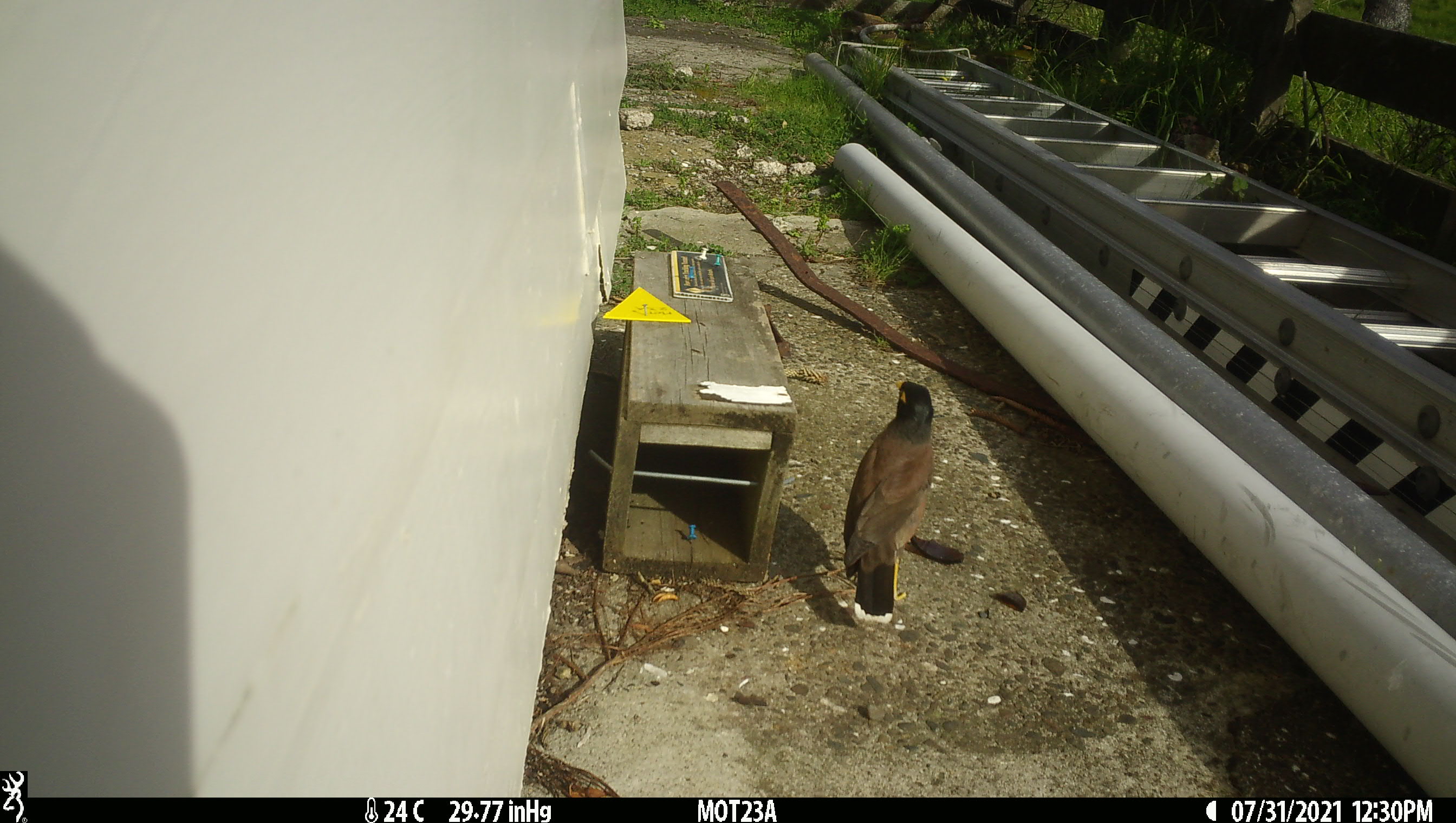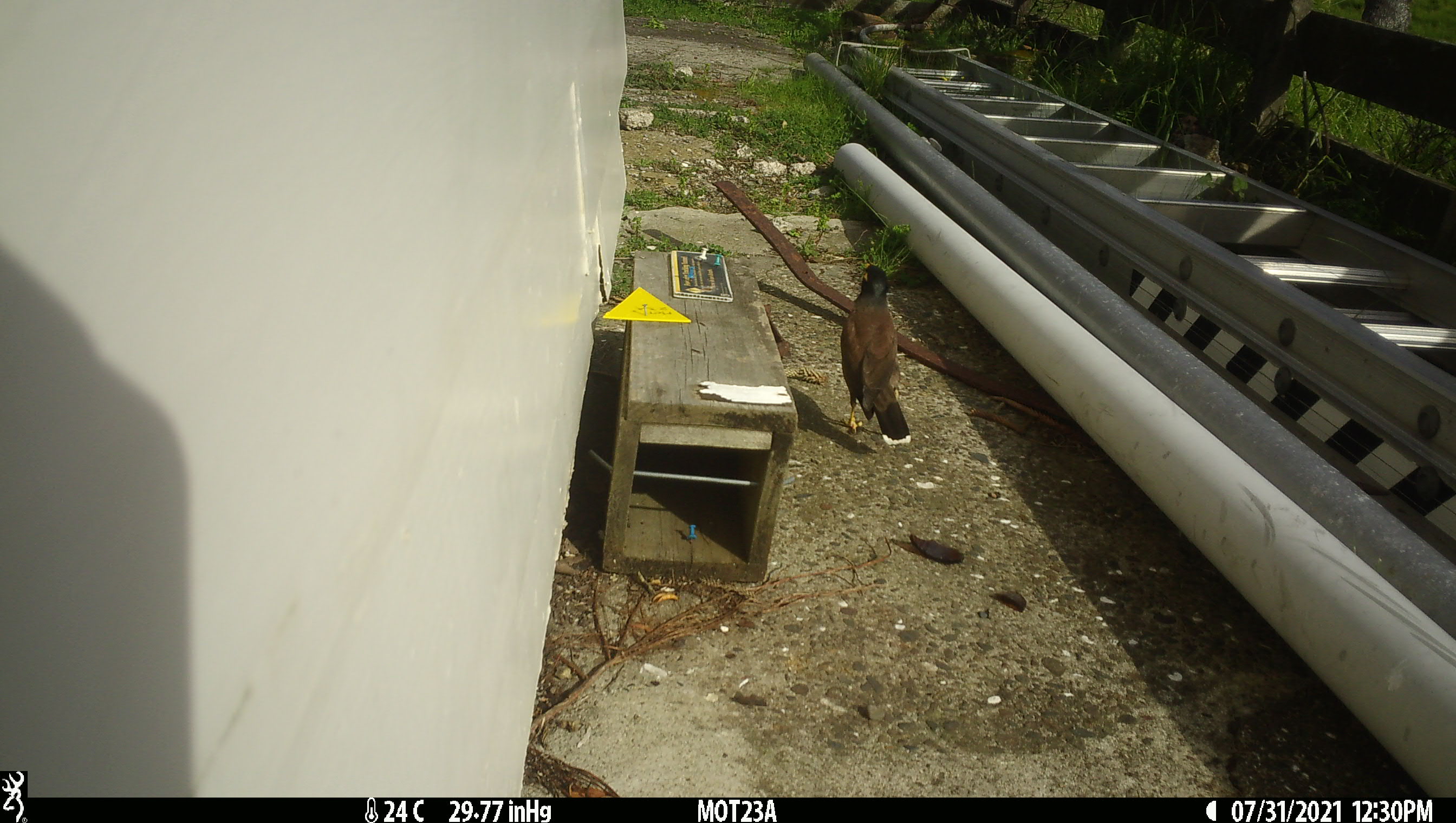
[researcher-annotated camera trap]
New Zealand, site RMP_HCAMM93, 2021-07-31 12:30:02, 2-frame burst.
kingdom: Animalia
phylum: Chordata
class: Aves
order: Passeriformes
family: Sturnidae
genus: Acridotheres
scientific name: Acridotheres tristis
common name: common myna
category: myna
Myna (common myna) (Acridotheres tristis).